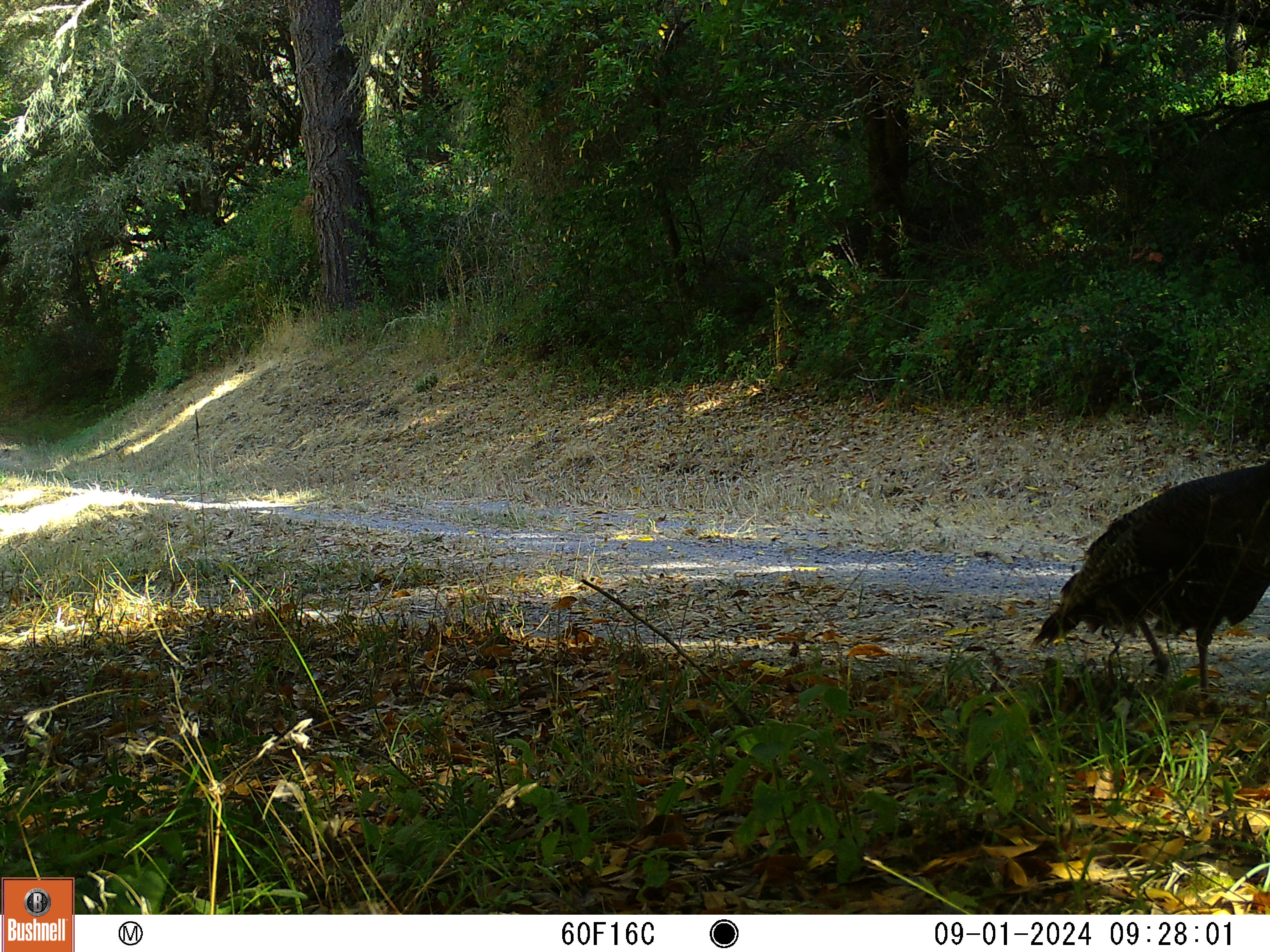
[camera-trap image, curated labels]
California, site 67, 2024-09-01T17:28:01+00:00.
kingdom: Animalia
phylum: Chordata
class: Aves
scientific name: Aves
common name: bird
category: unknown bird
Unknown bird (bird) (Aves).